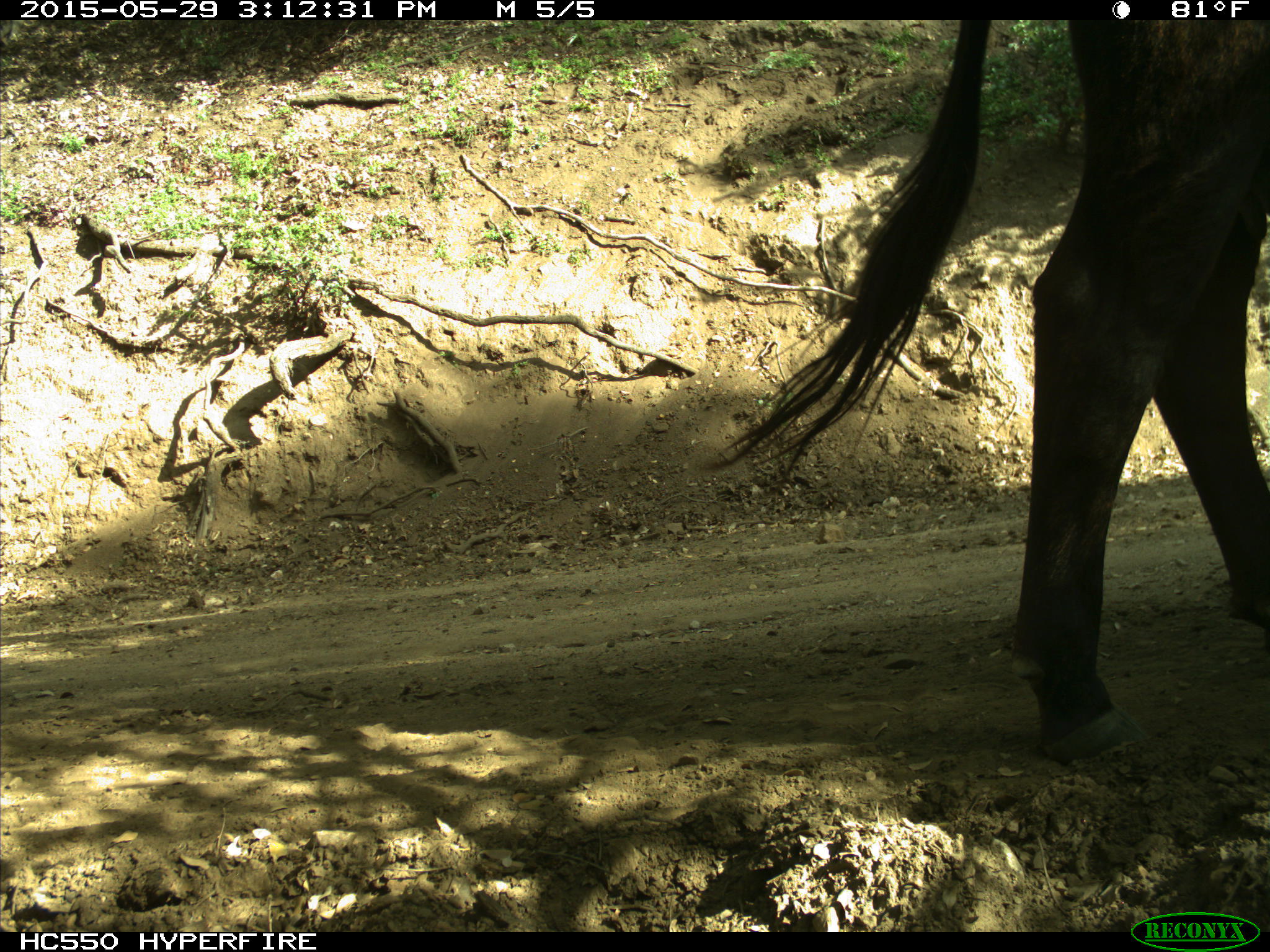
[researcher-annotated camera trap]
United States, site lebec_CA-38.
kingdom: Animalia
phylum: Chordata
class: Mammalia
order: Artiodactyla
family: Bovidae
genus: Bos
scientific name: Bos taurus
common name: domestic cow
Bos taurus (domestic cow).